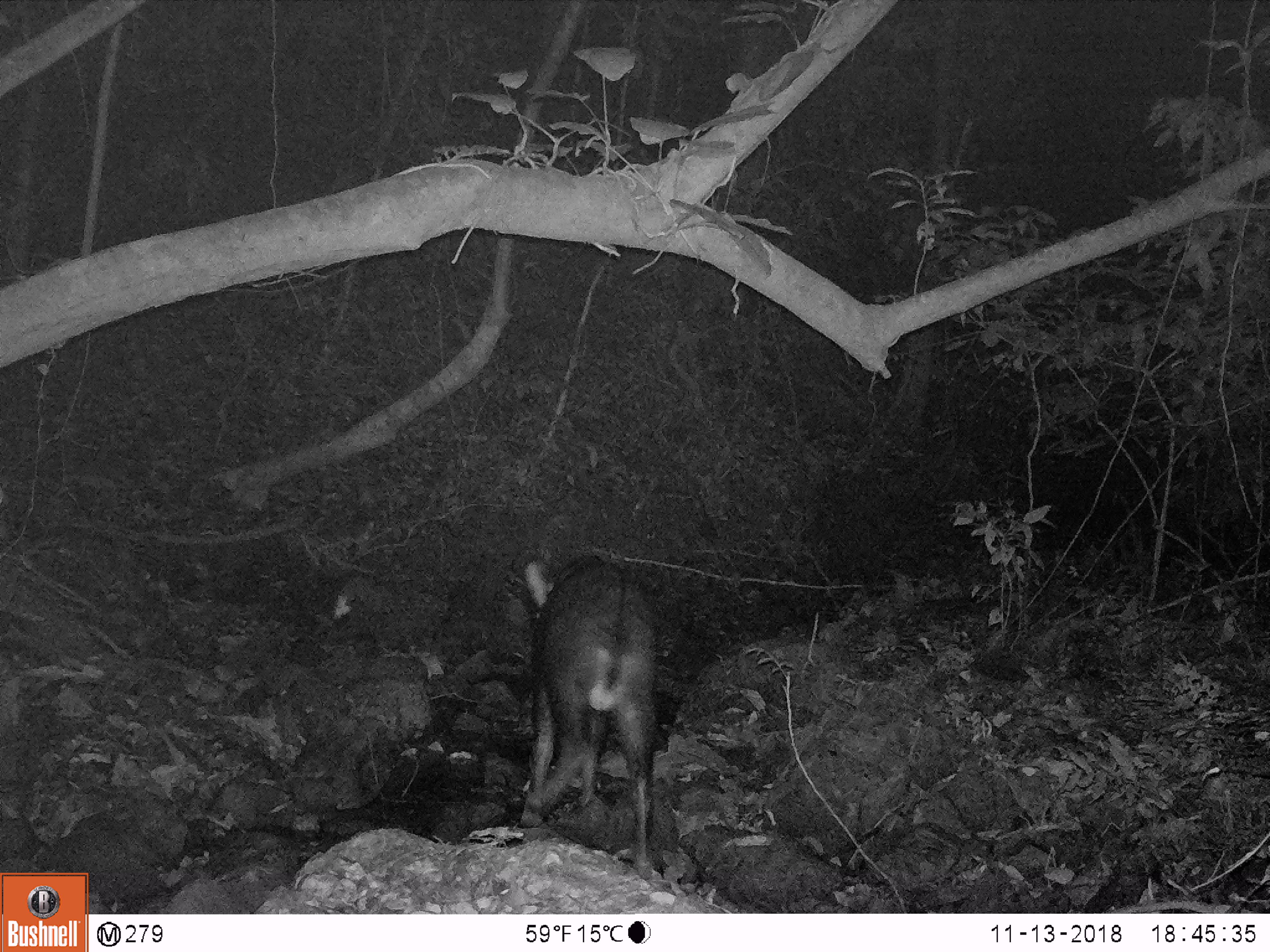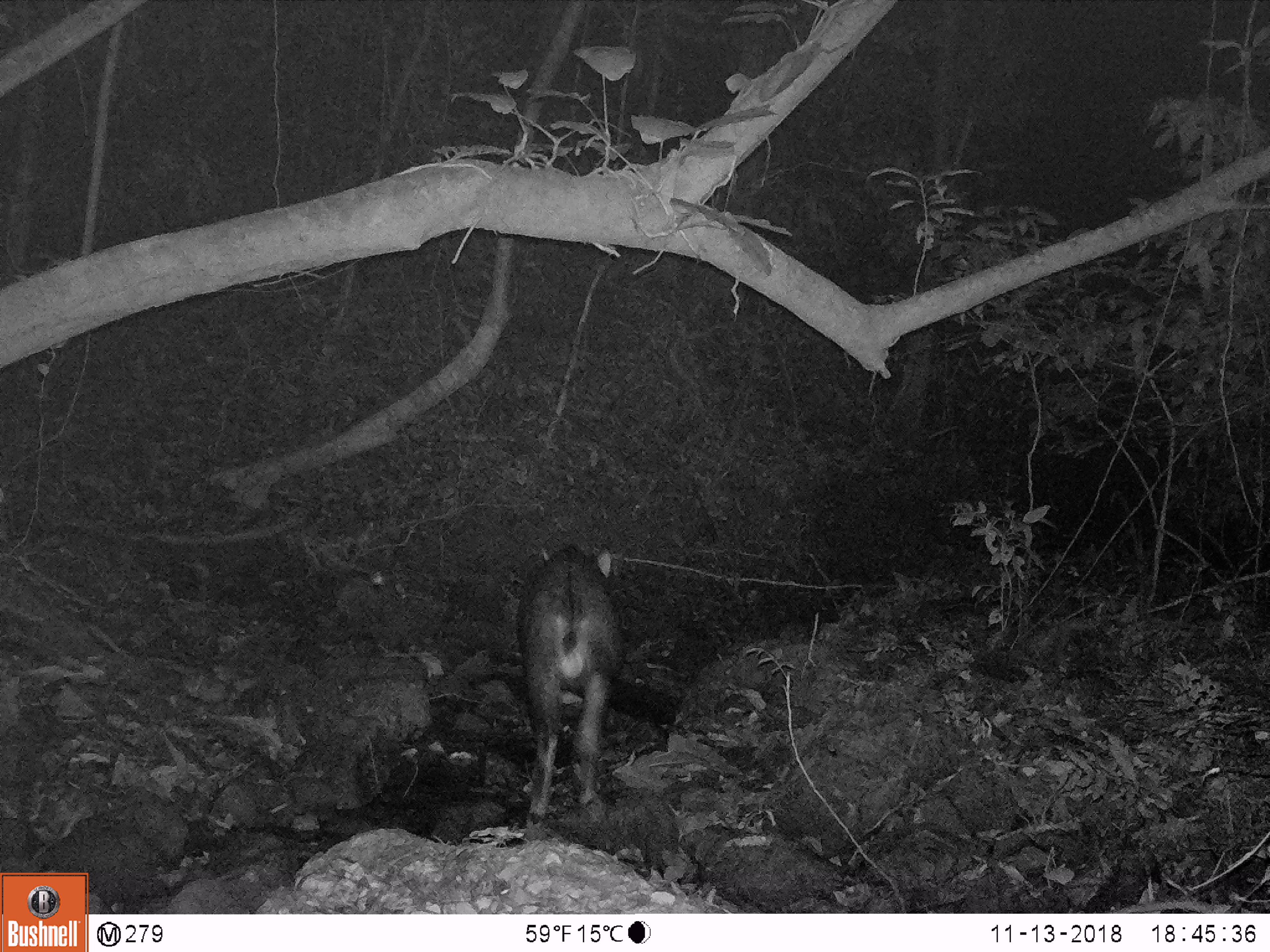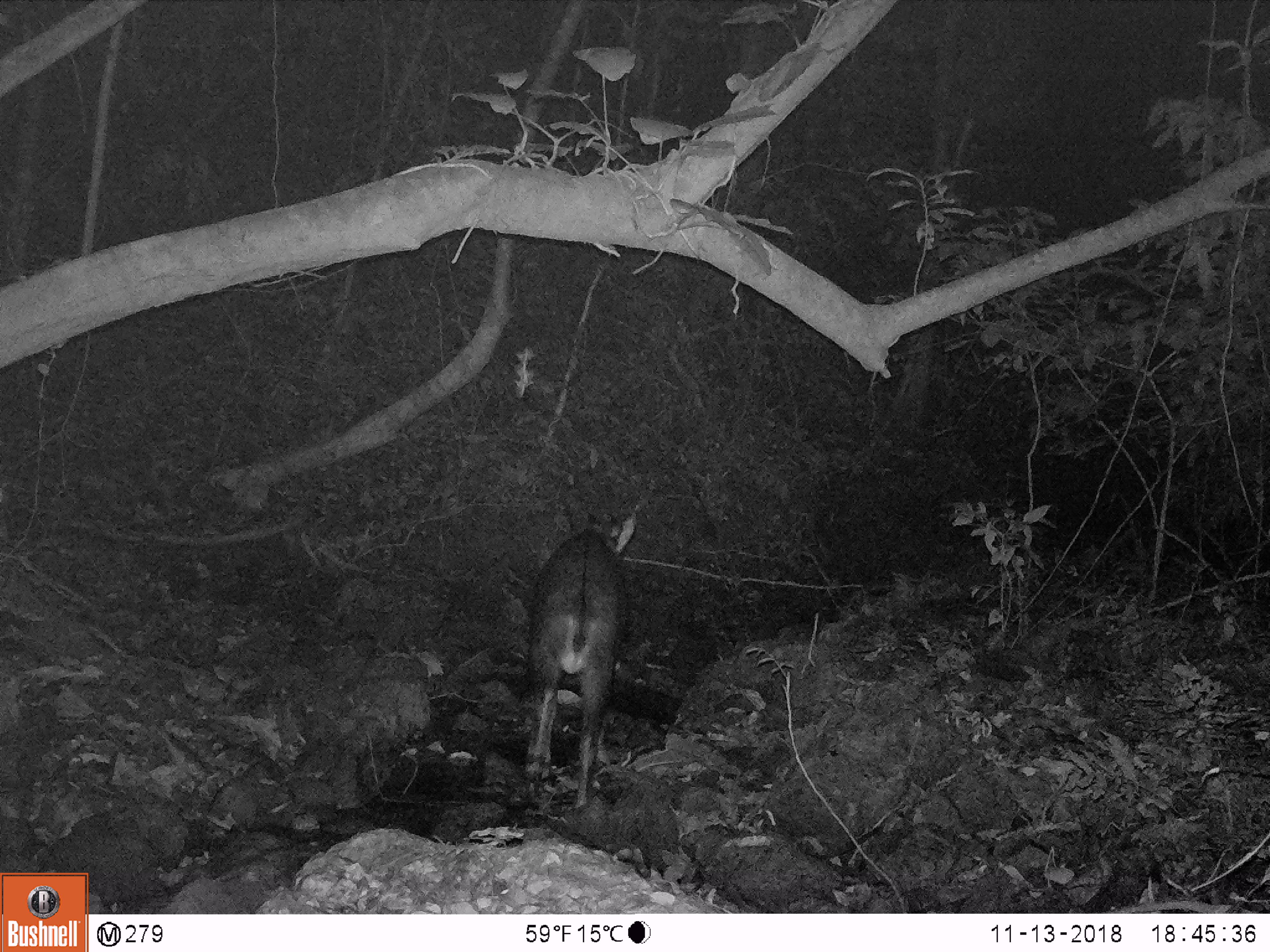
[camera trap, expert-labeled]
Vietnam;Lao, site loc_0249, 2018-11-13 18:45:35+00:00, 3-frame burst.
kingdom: Animalia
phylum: Chordata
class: Mammalia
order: Artiodactyla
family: Bovidae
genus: Capricornis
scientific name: Capricornis sumatraensis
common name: chinese serow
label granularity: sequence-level